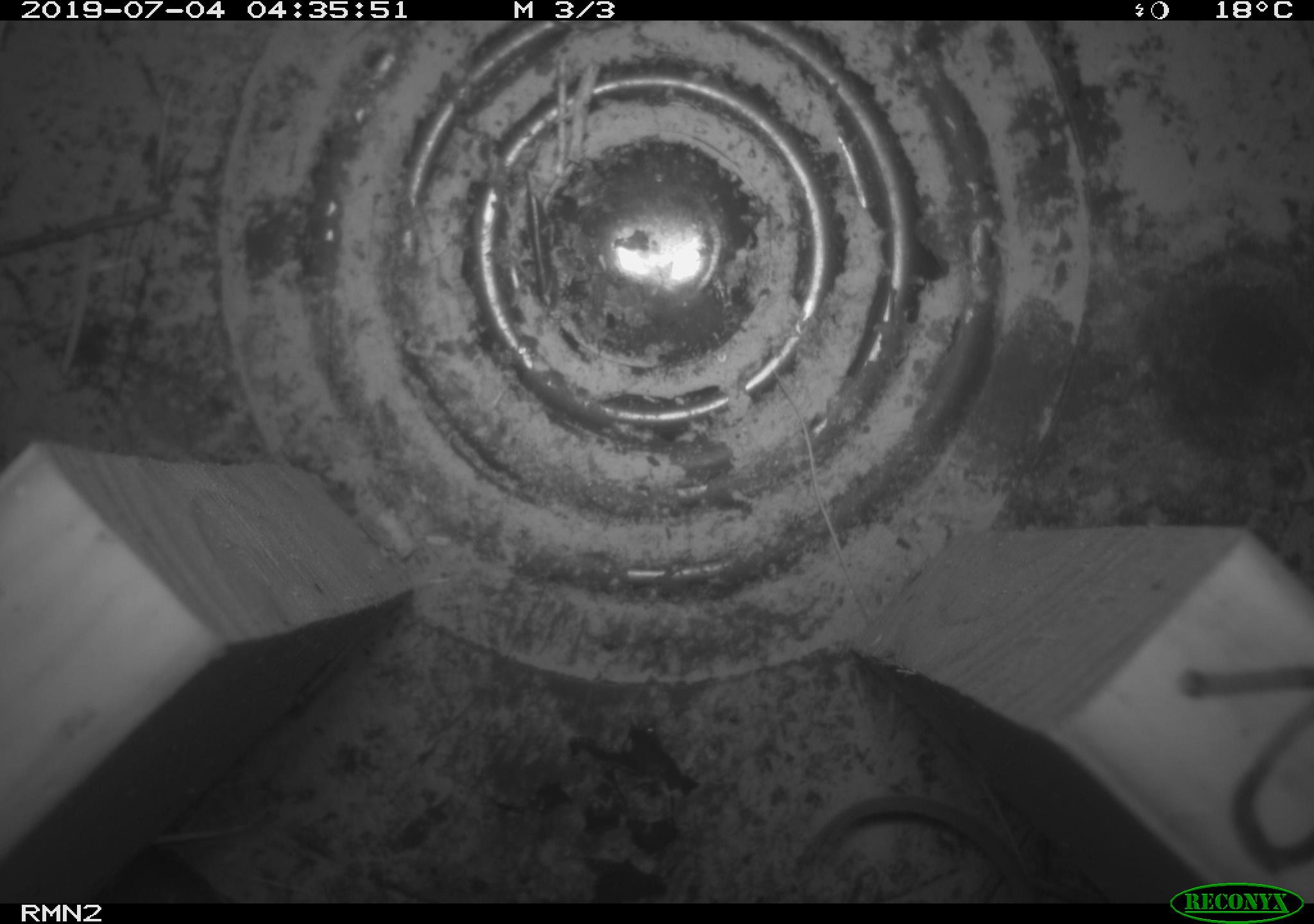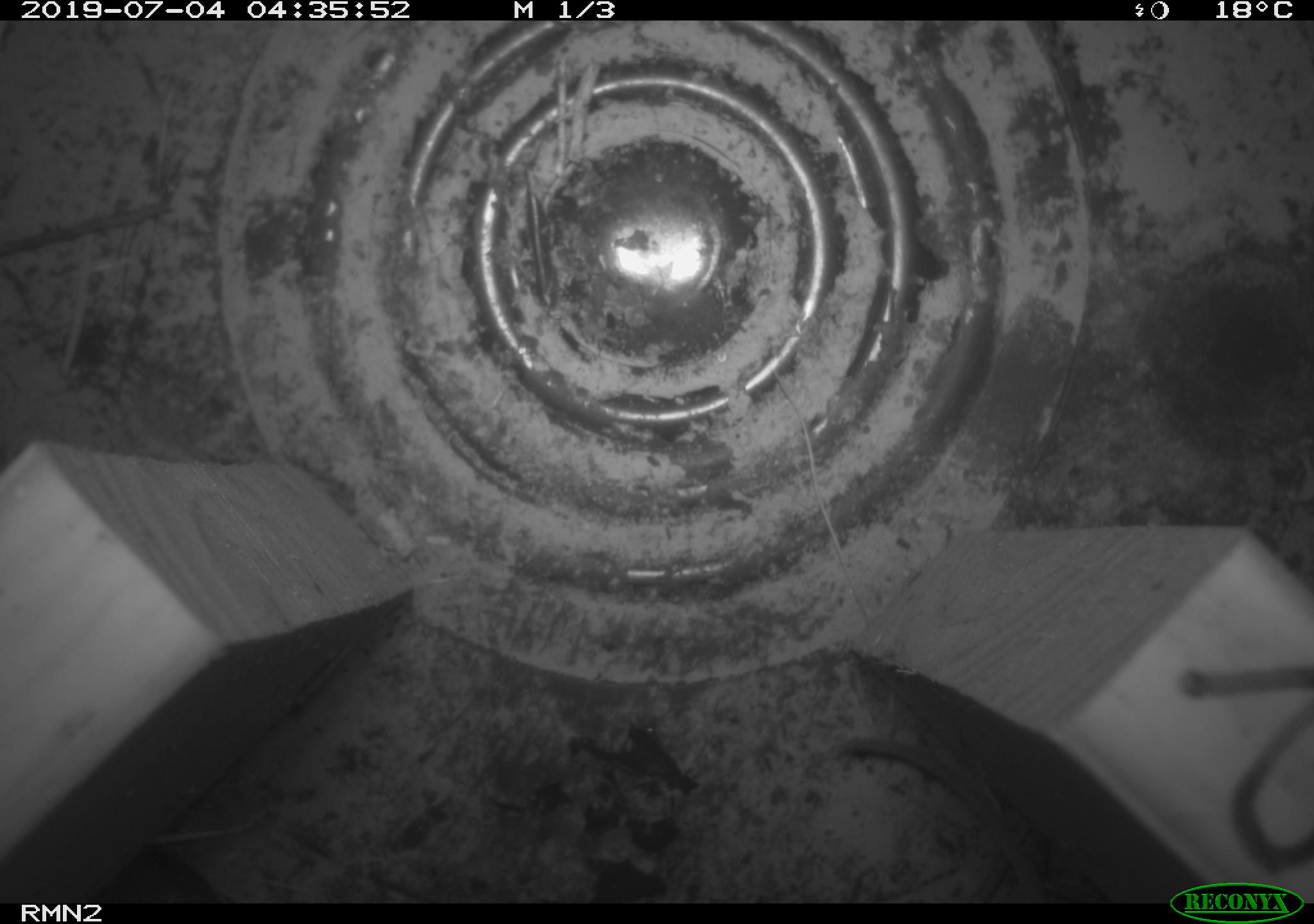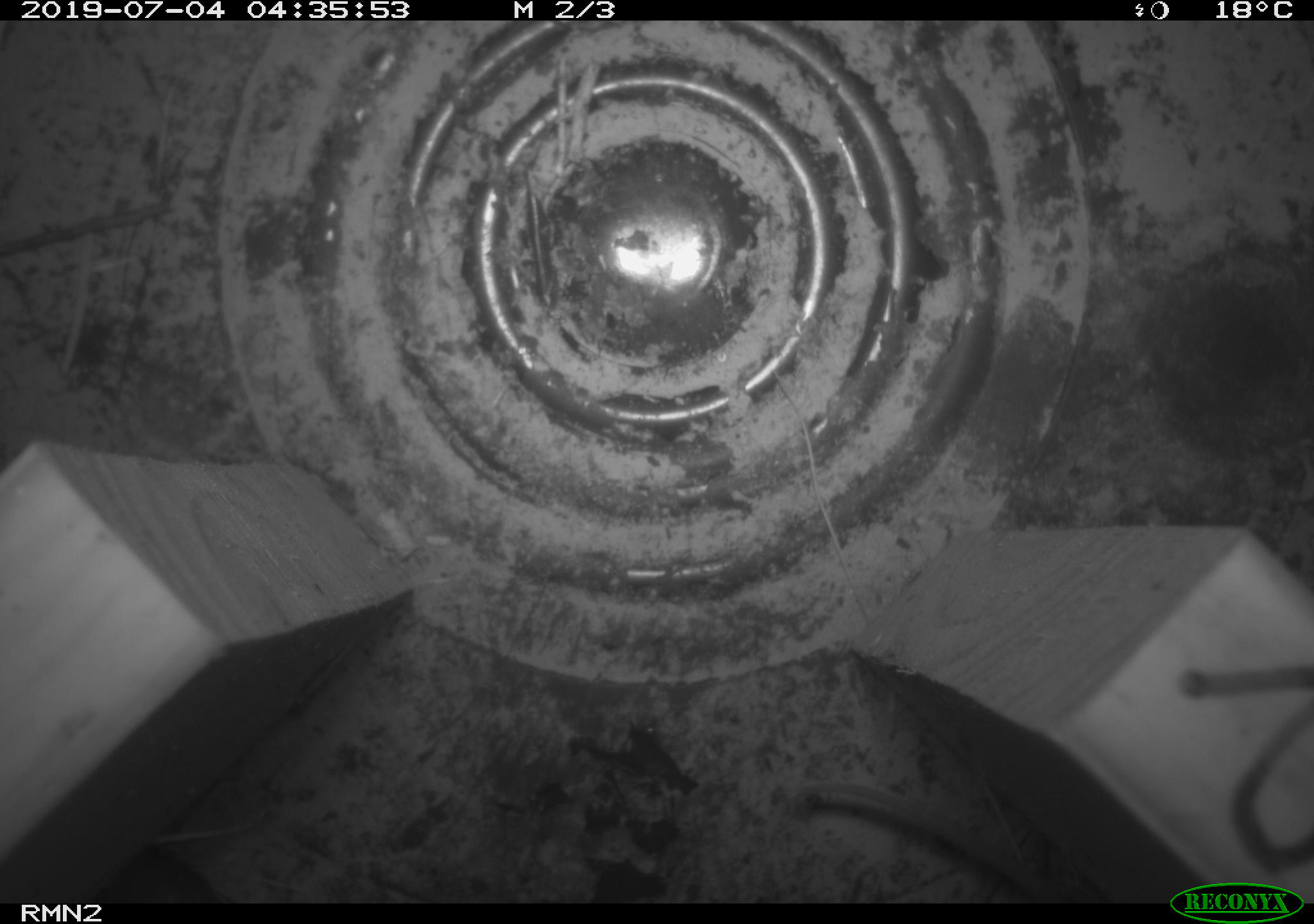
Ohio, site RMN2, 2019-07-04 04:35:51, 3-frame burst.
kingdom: Animalia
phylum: Chordata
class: Mammalia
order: Rodentia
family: Cricetidae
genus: Peromyscus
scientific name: Peromyscus leucopus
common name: white-footed mouse